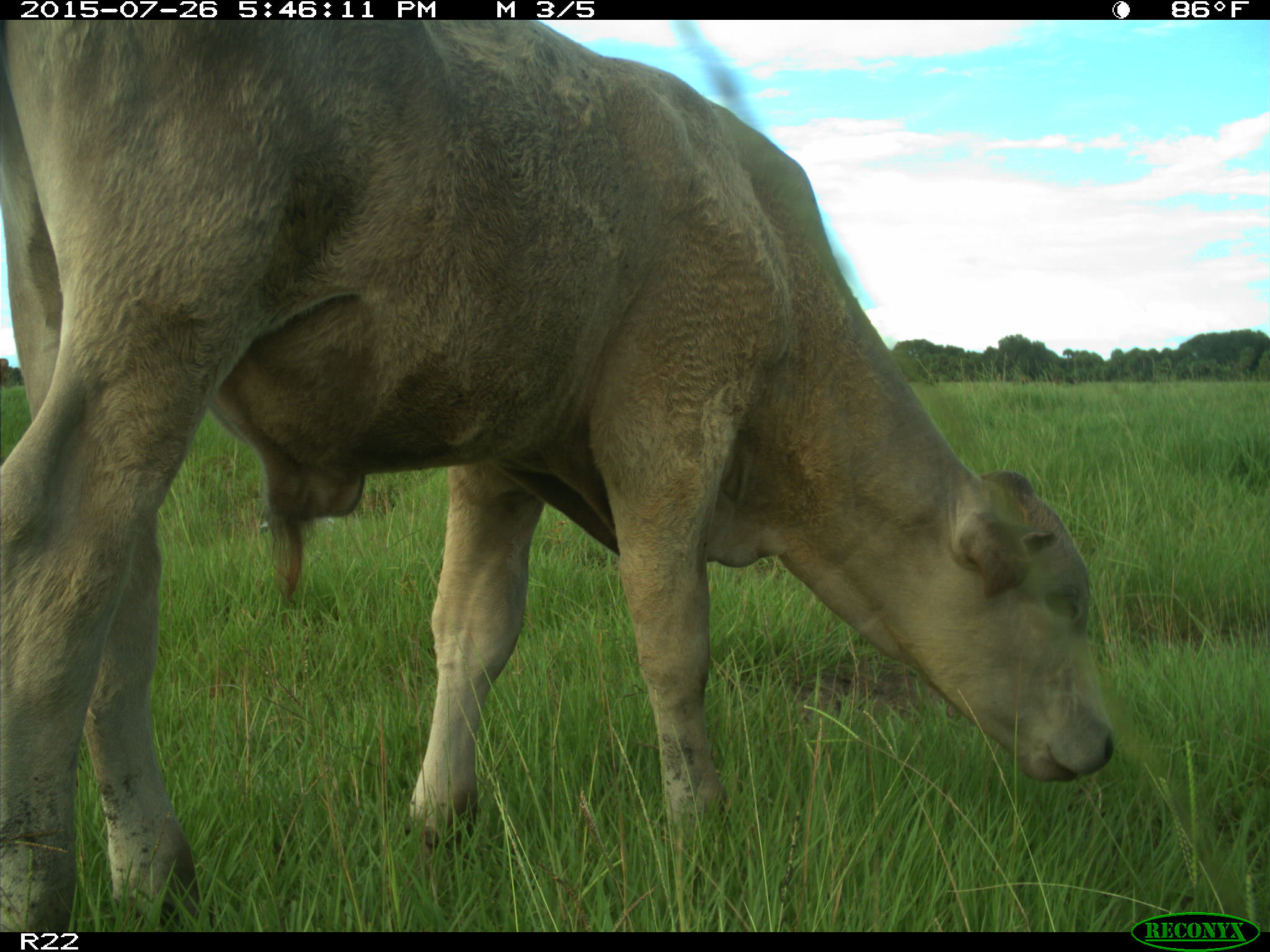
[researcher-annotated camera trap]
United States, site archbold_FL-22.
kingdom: Animalia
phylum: Chordata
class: Mammalia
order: Artiodactyla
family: Bovidae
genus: Bos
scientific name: Bos taurus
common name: domestic cow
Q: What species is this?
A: Bos taurus (domestic cow).